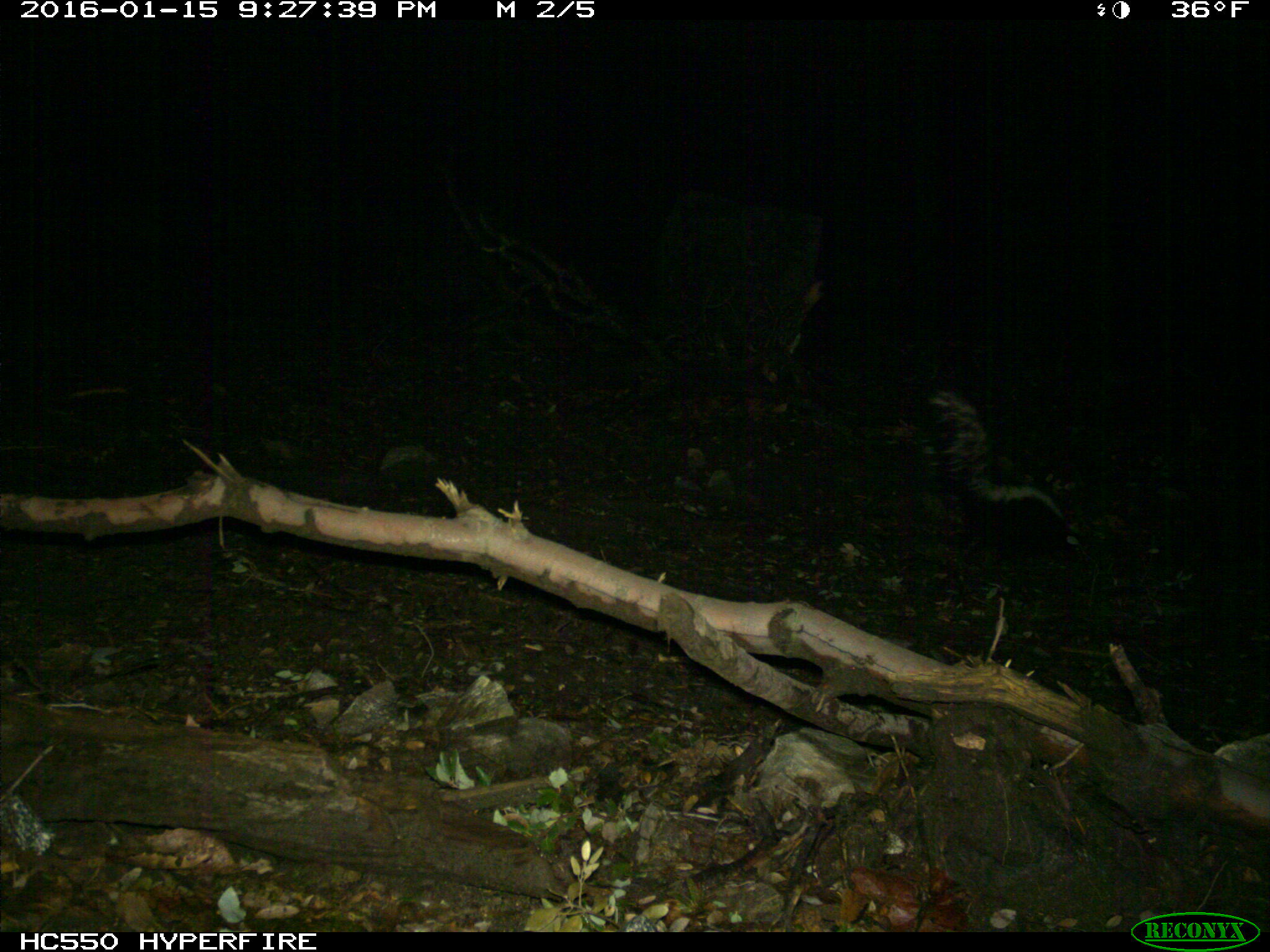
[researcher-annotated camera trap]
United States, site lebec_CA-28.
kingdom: Animalia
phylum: Chordata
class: Mammalia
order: Carnivora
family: Mephitidae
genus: Mephitis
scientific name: Mephitis mephitis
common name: striped skunk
Mephitis mephitis (striped skunk).